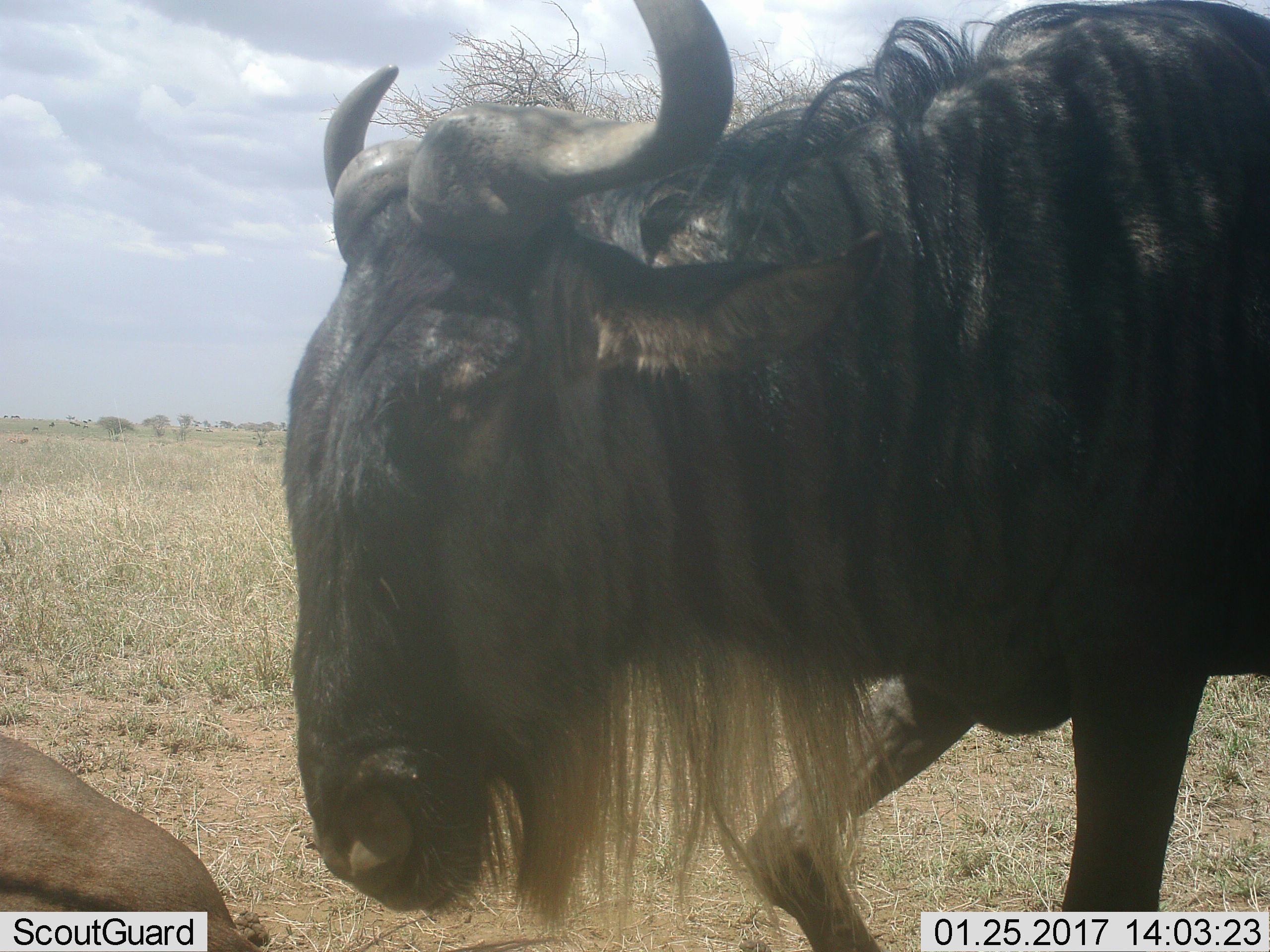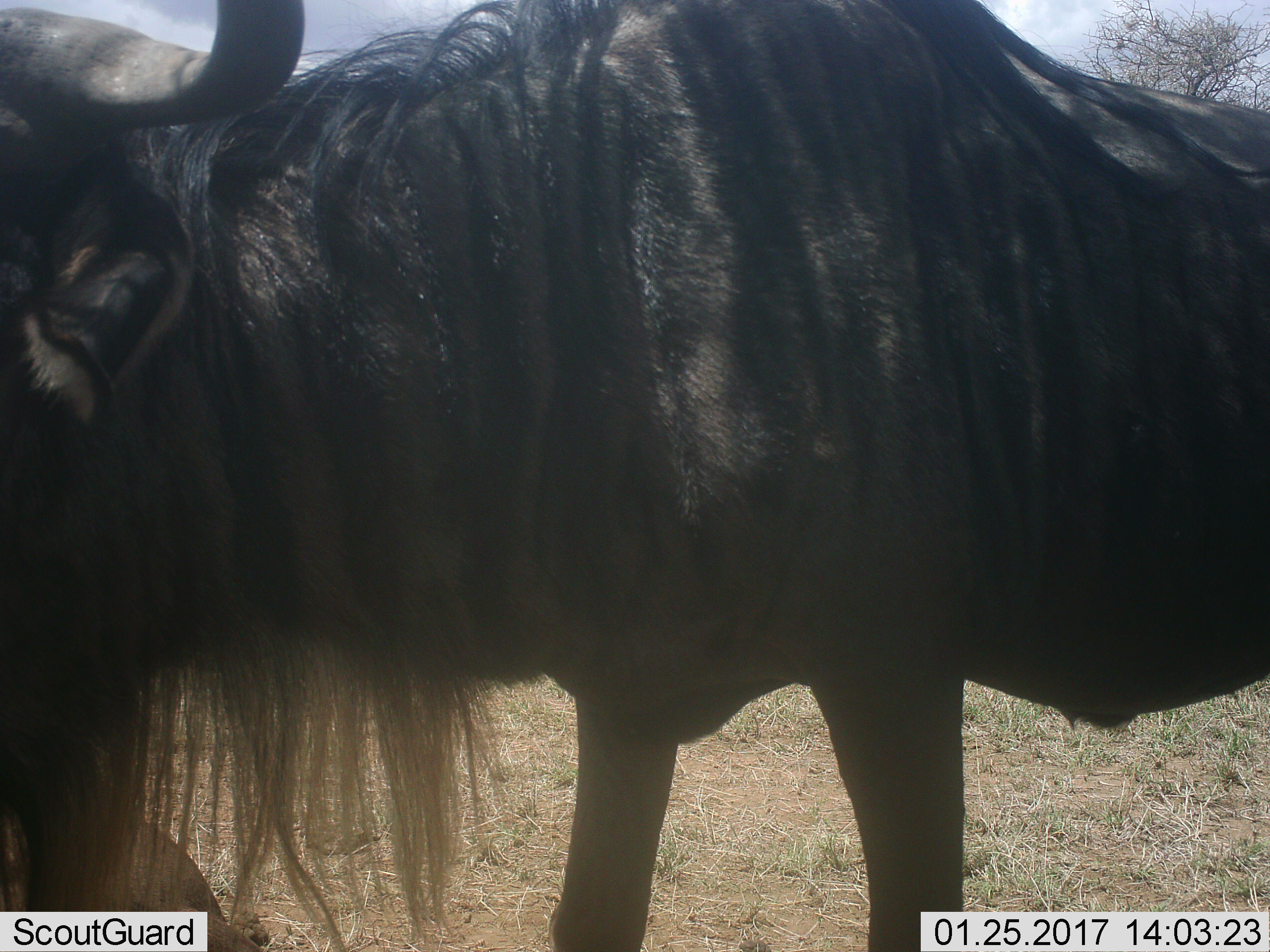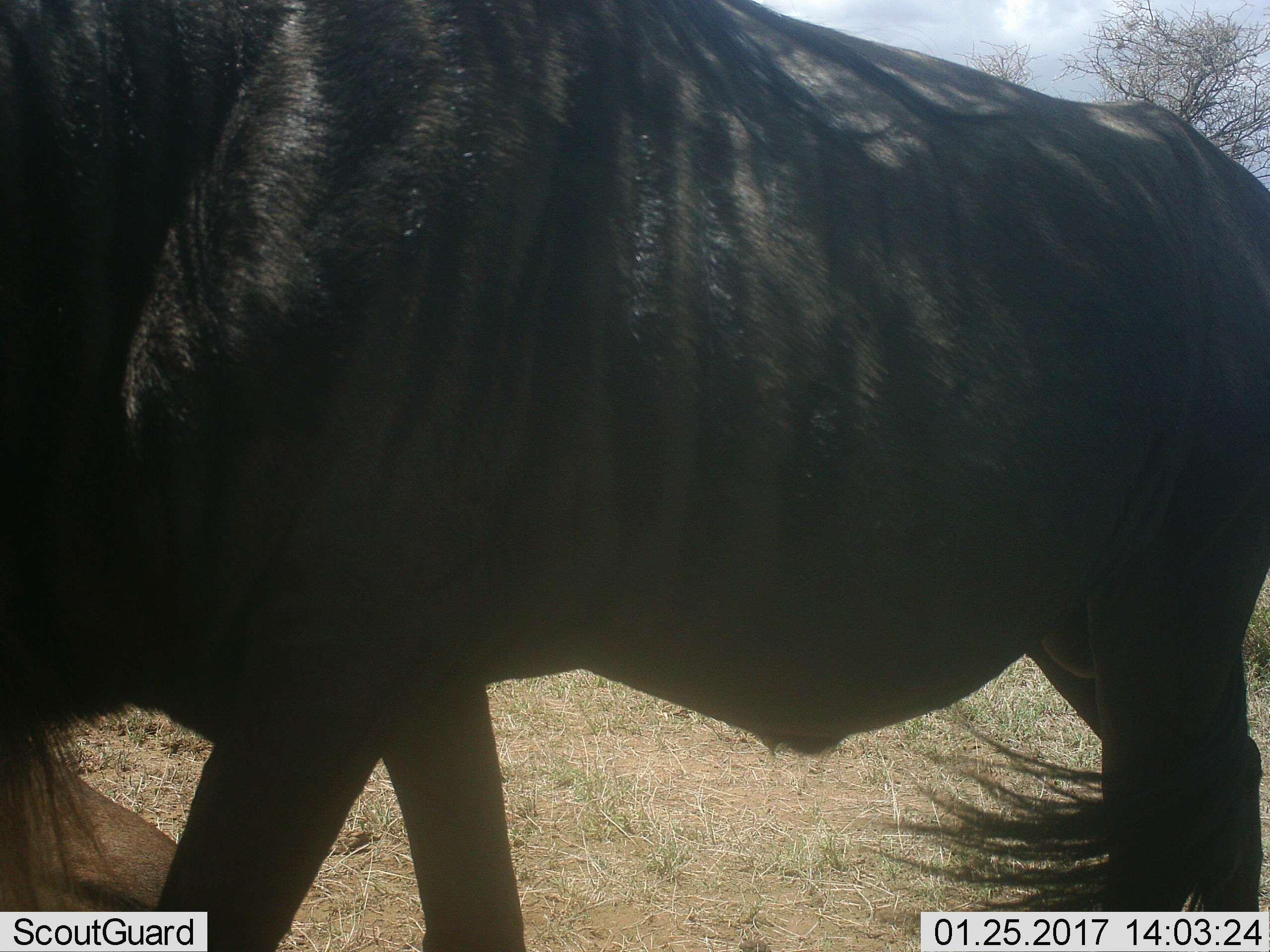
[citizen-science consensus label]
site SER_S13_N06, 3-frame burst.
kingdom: Animalia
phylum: Chordata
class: Mammalia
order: Artiodactyla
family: Bovidae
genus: Connochaetes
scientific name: Connochaetes taurinus taurinus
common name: blue wildebeest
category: wildebeestblue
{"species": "wildebeestblue (blue wildebeest) (Connochaetes taurinus taurinus)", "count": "1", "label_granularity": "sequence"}